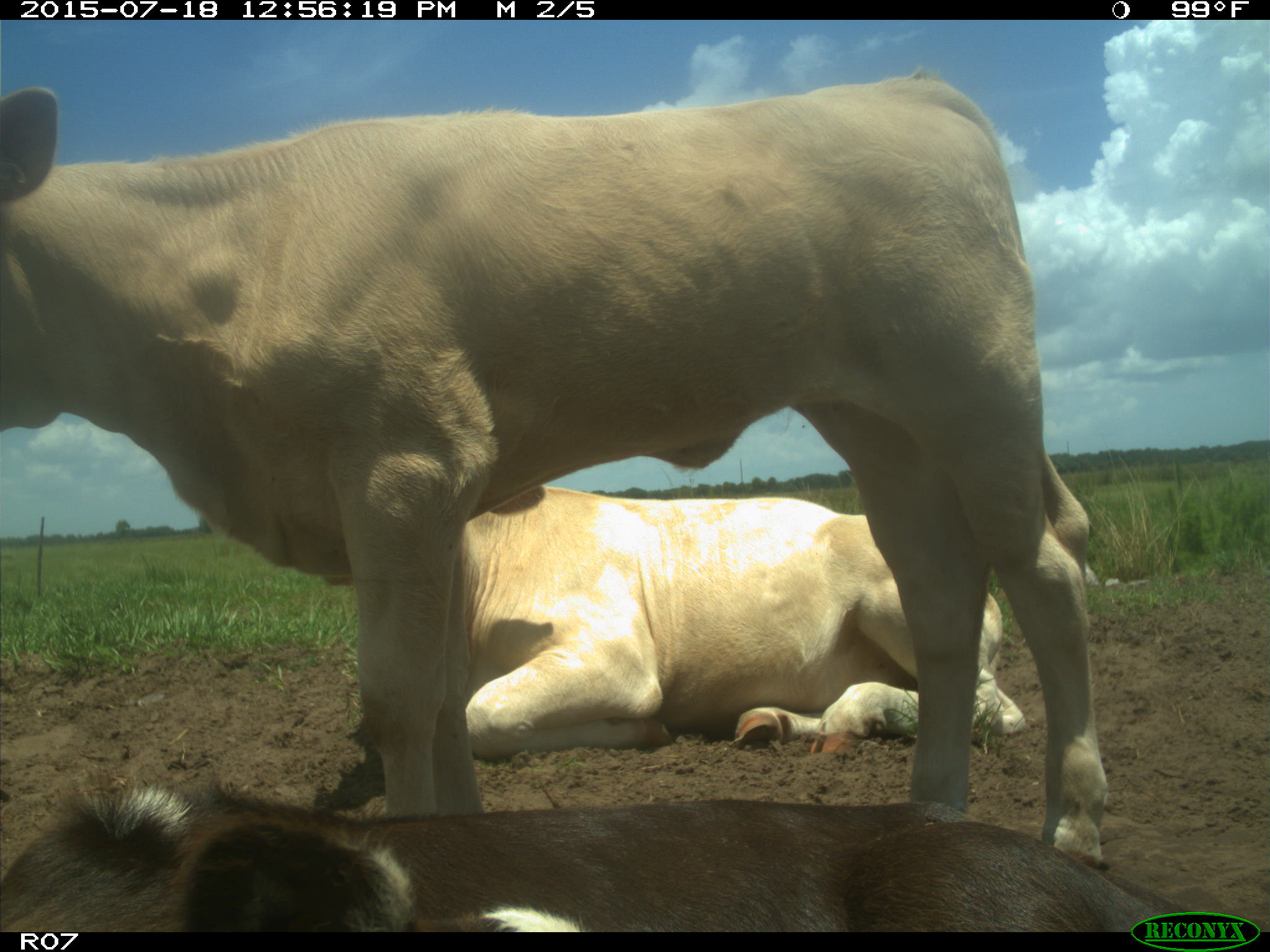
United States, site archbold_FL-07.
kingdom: Animalia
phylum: Chordata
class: Mammalia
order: Artiodactyla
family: Bovidae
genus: Bos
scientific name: Bos taurus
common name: domestic cow